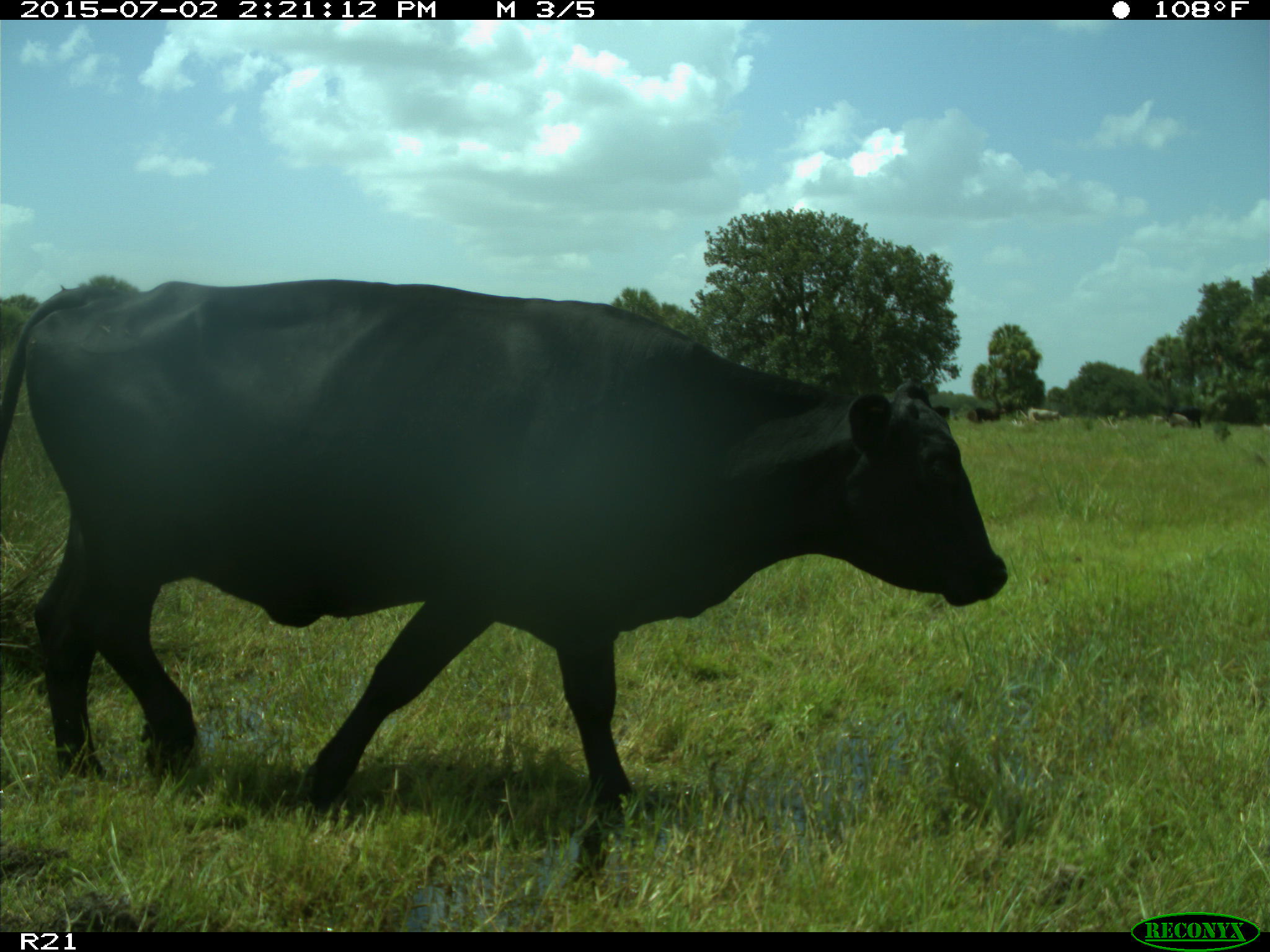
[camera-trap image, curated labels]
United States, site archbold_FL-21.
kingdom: Animalia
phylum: Chordata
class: Mammalia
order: Artiodactyla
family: Bovidae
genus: Bos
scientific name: Bos taurus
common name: domestic cow